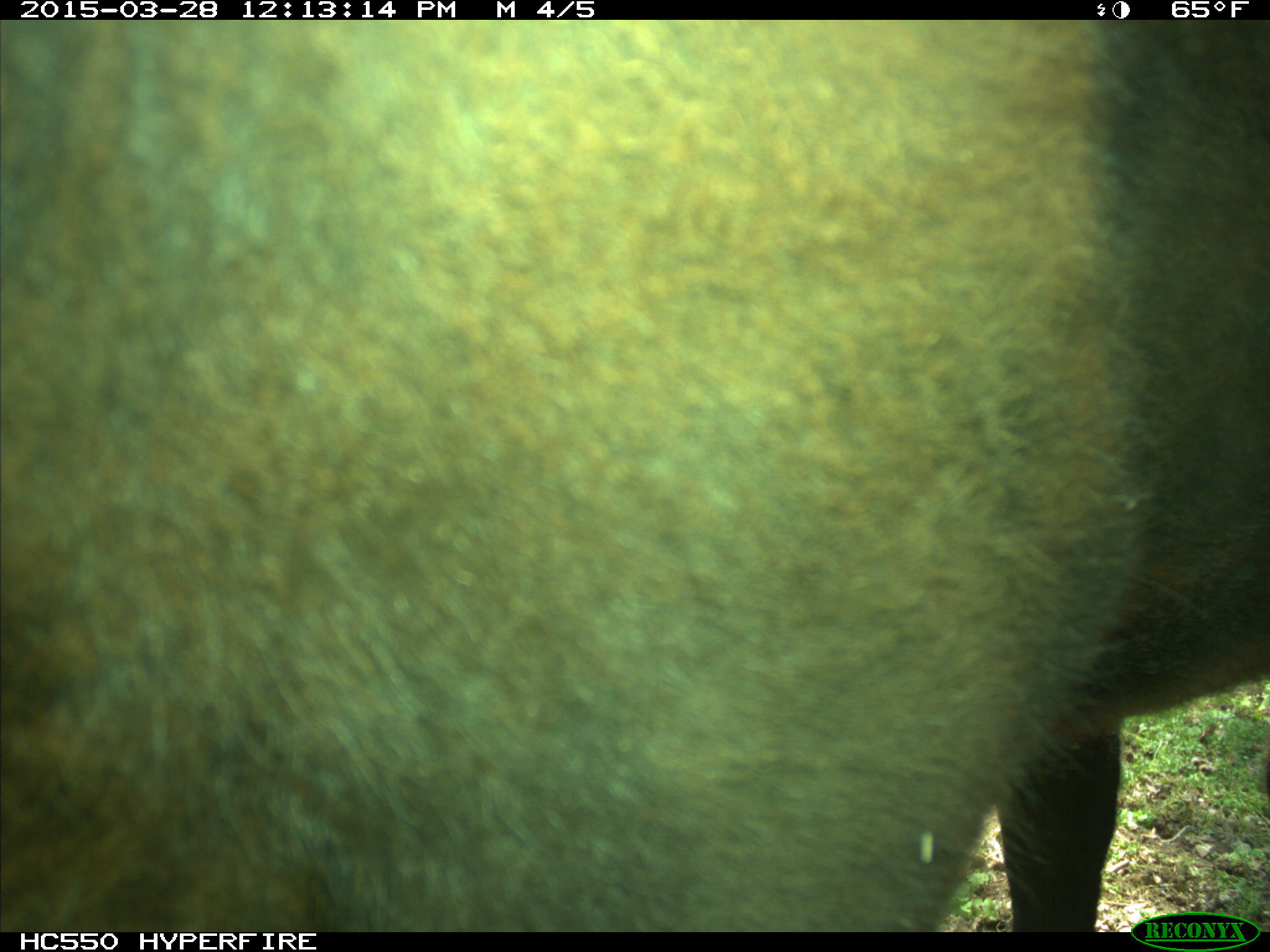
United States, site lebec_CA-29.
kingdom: Animalia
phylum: Chordata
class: Mammalia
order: Artiodactyla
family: Bovidae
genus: Bos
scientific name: Bos taurus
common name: domestic cow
Bos taurus (domestic cow).